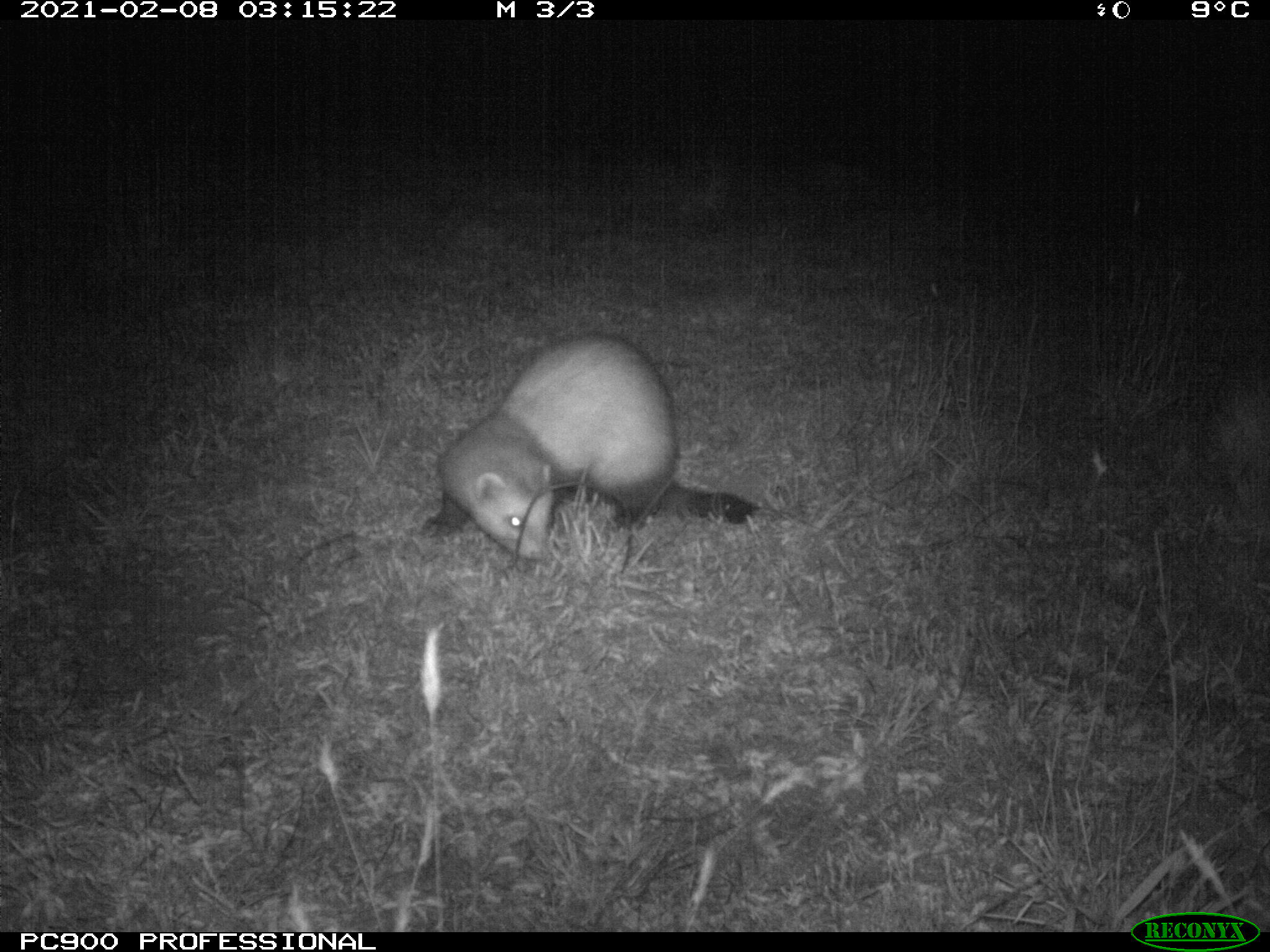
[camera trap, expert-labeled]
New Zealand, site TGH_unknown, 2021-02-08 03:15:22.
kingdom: Animalia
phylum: Chordata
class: Mammalia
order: Carnivora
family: Mustelidae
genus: Mustela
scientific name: Mustela furo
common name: ferret